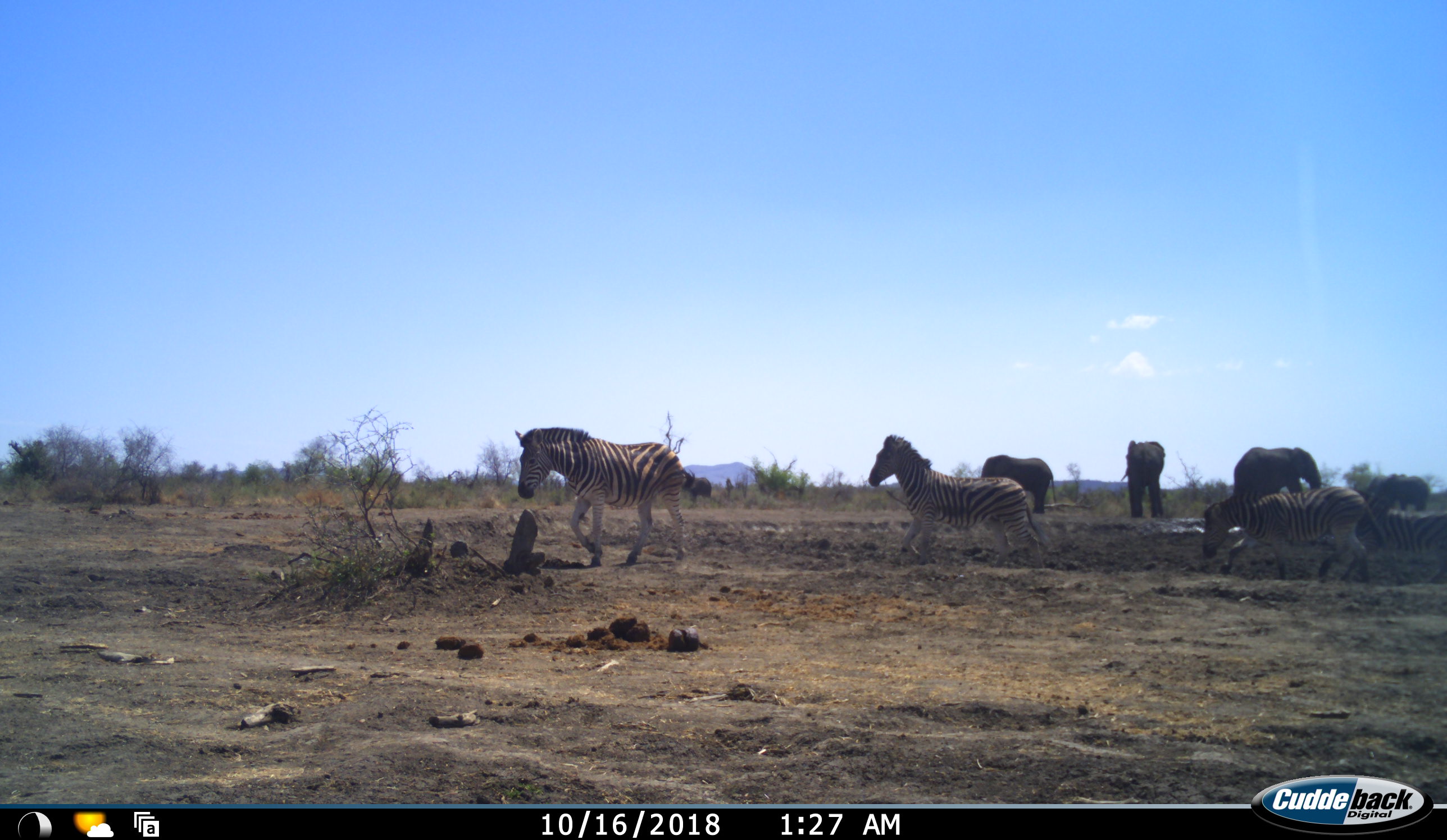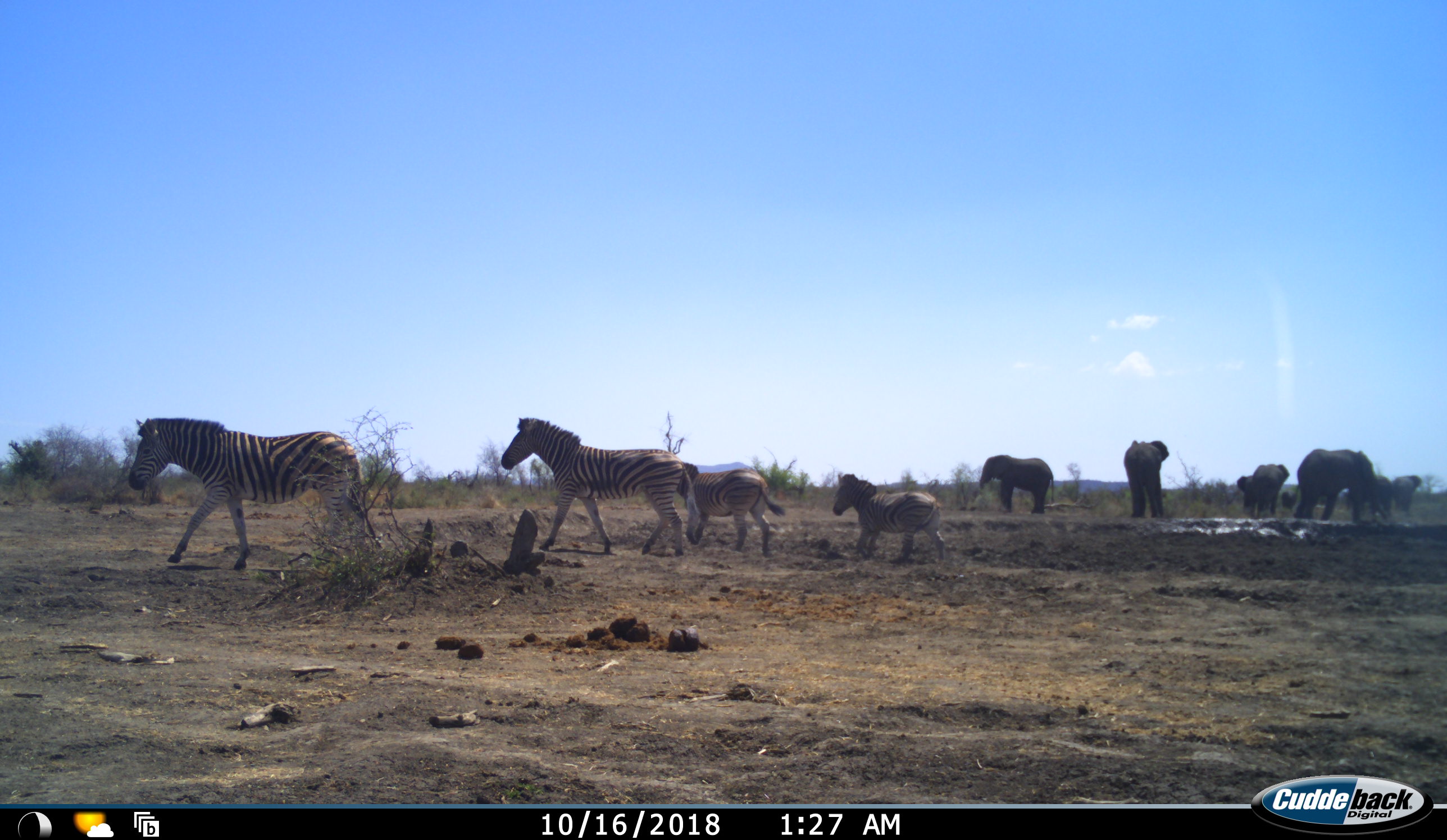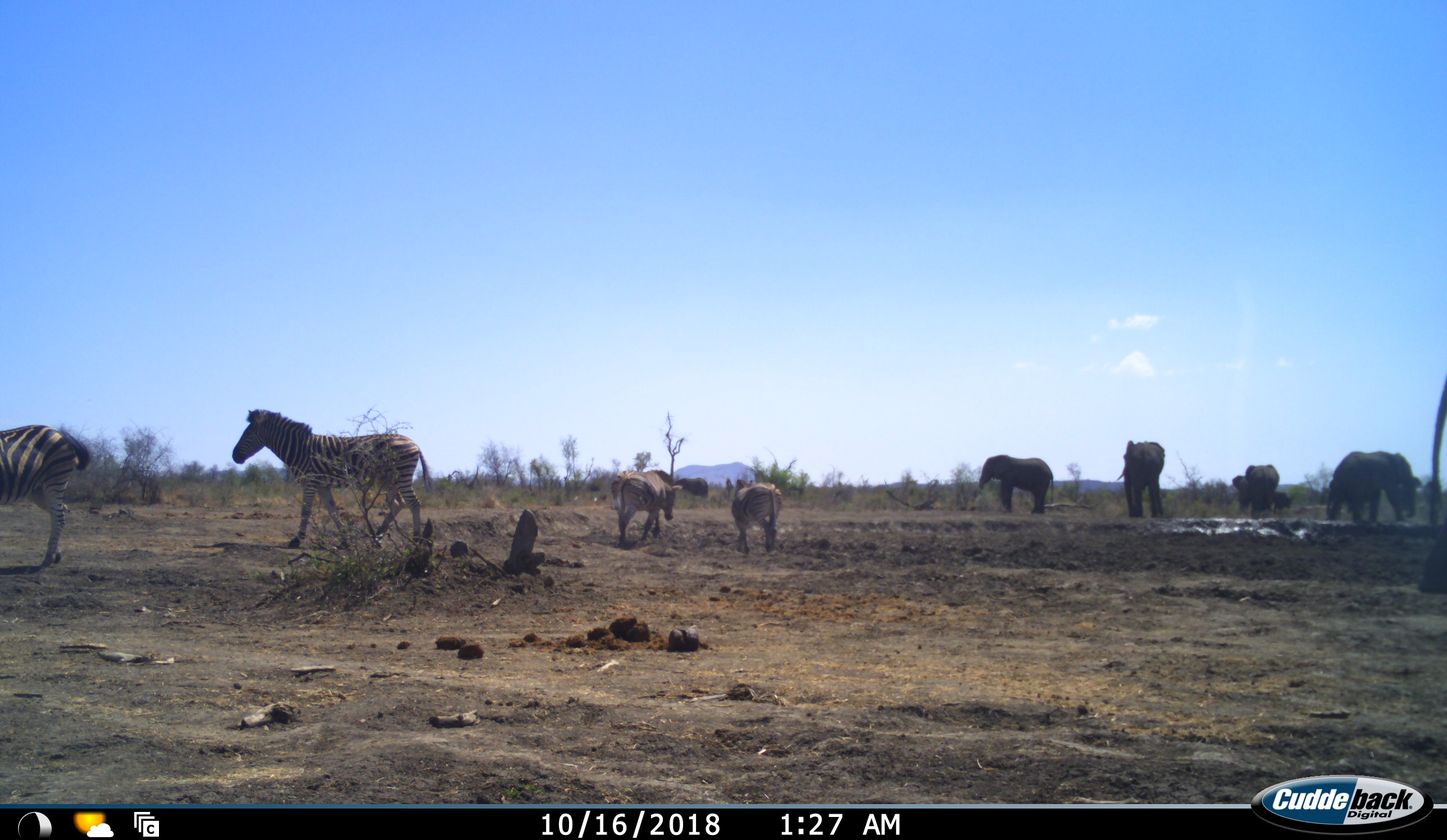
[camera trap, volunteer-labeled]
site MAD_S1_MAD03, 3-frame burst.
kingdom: Animalia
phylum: Chordata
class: Mammalia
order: Proboscidea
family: Elephantidae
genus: Loxodonta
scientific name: Loxodonta africana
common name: african bush elephant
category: elephant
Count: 8.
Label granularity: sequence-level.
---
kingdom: Animalia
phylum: Chordata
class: Mammalia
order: Perissodactyla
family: Equidae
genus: Equus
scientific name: Equus quagga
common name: plains zebra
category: zebraplains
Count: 4.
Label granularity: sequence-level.